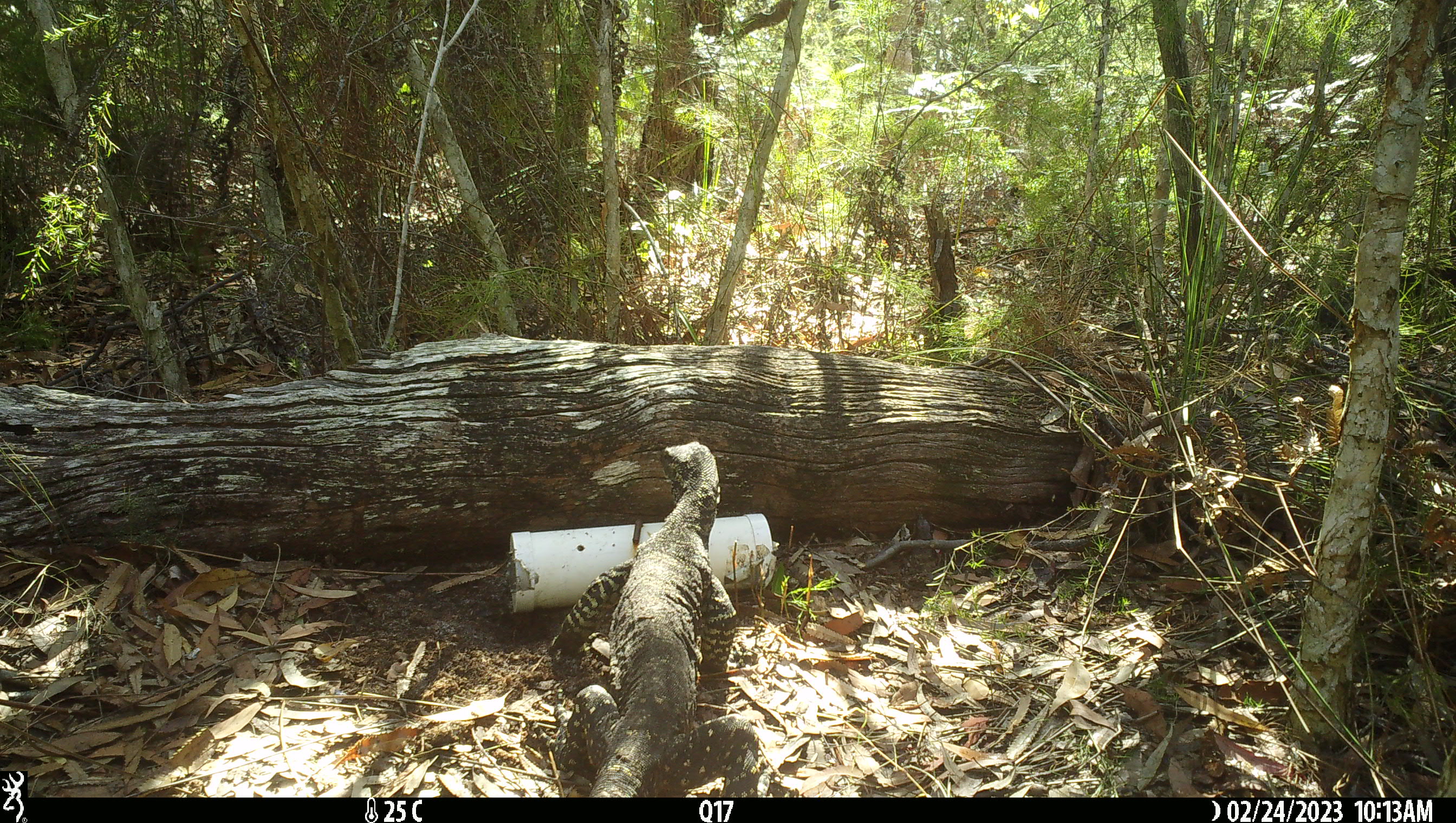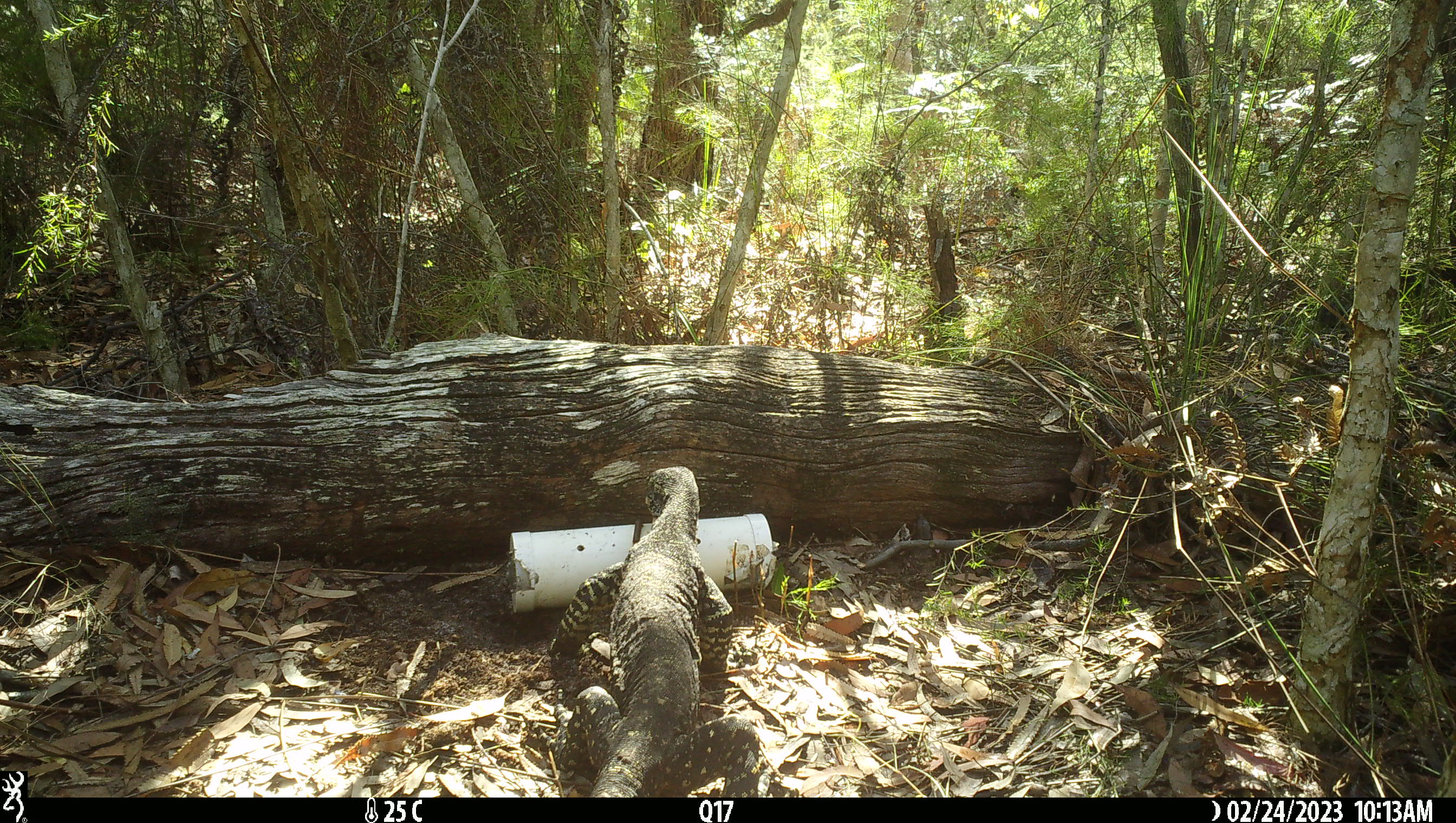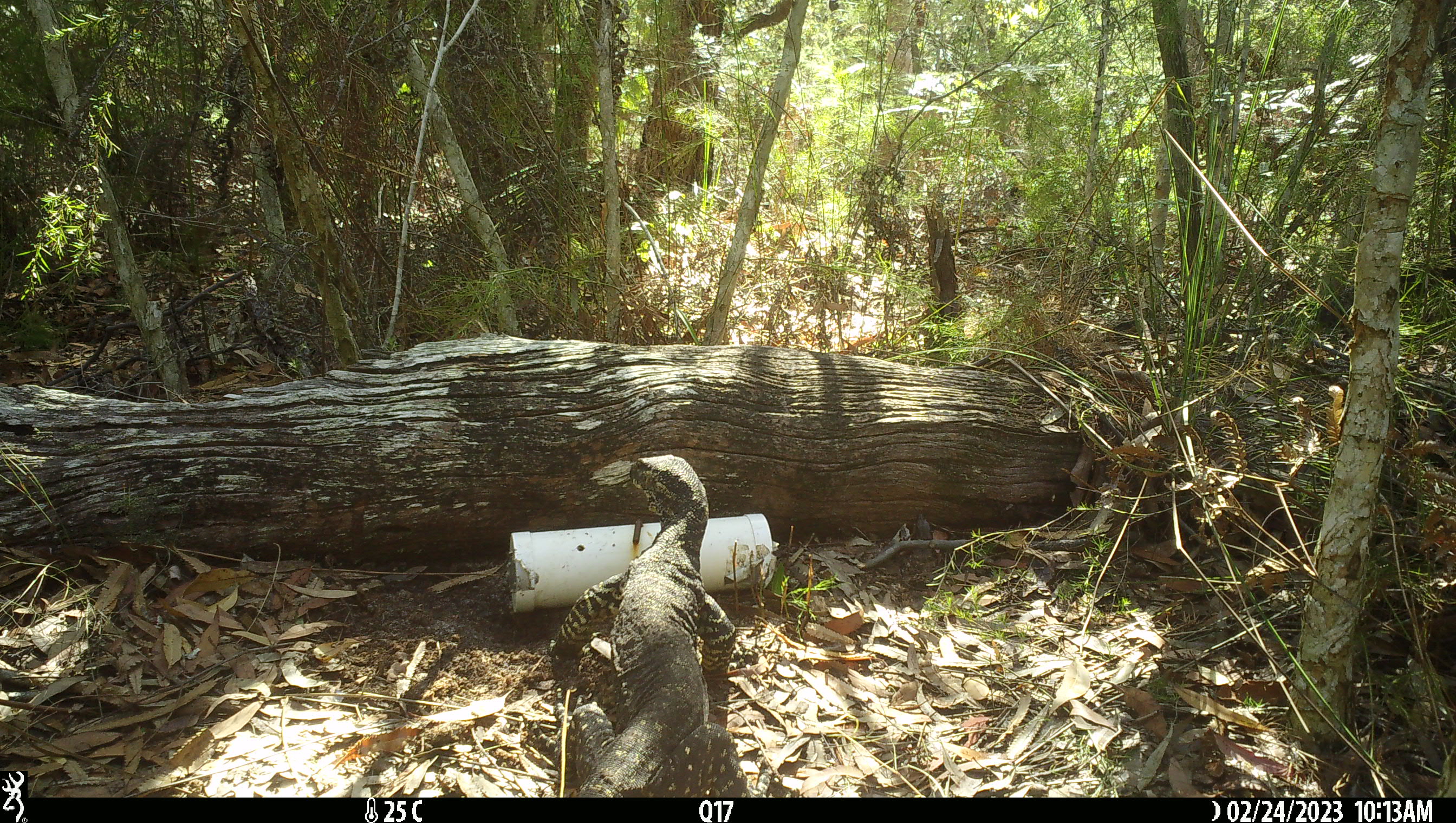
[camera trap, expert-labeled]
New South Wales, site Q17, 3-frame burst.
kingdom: Animalia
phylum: Chordata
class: Reptilia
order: Squamata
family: Varanidae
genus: Varanus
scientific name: Varanus varius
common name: lace monitor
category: goanna